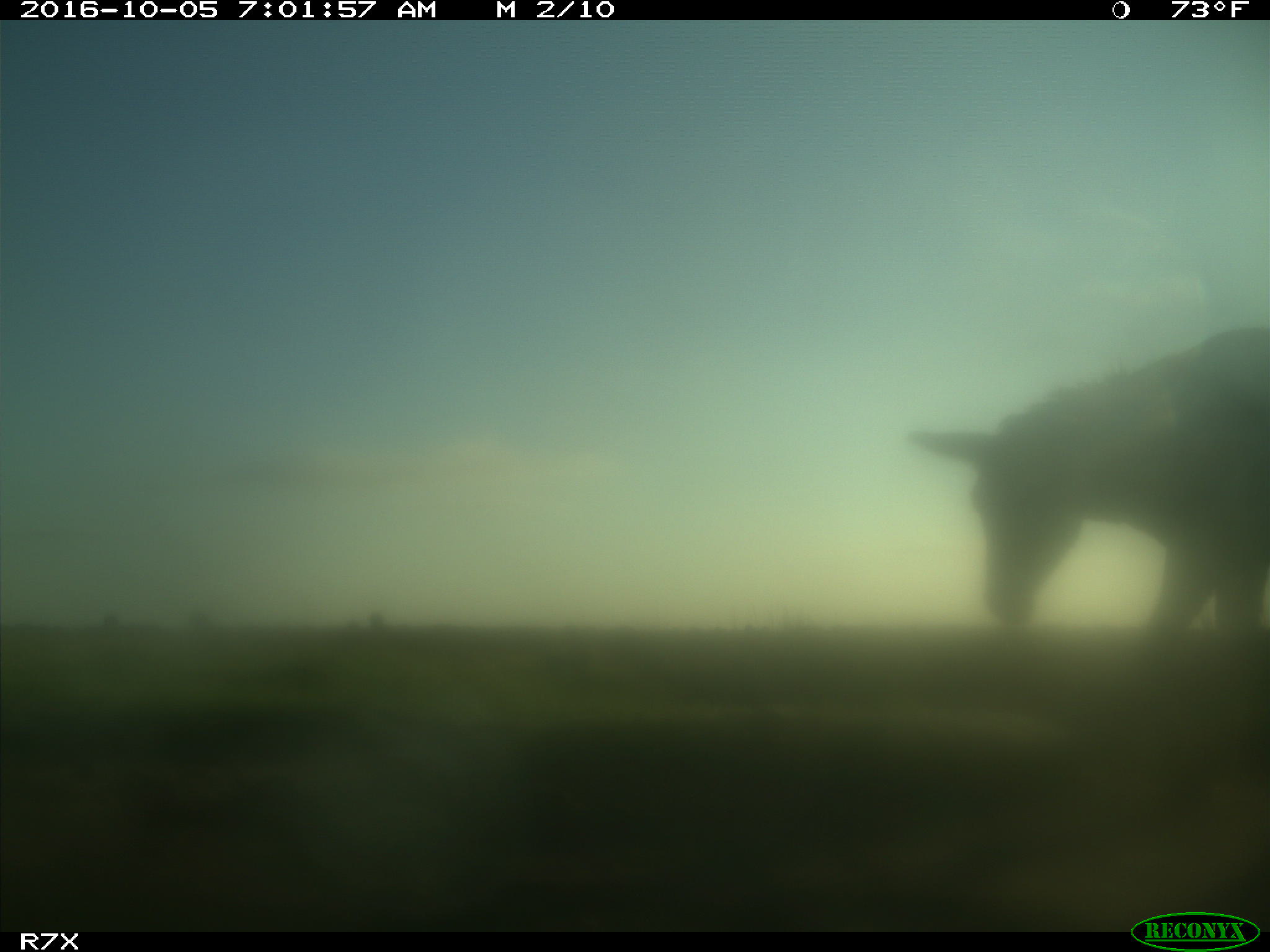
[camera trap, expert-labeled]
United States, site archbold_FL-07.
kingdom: Animalia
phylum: Chordata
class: Mammalia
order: Perissodactyla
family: Equidae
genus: Equus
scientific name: Equus africanus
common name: african wild ass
Equus africanus (african wild ass).